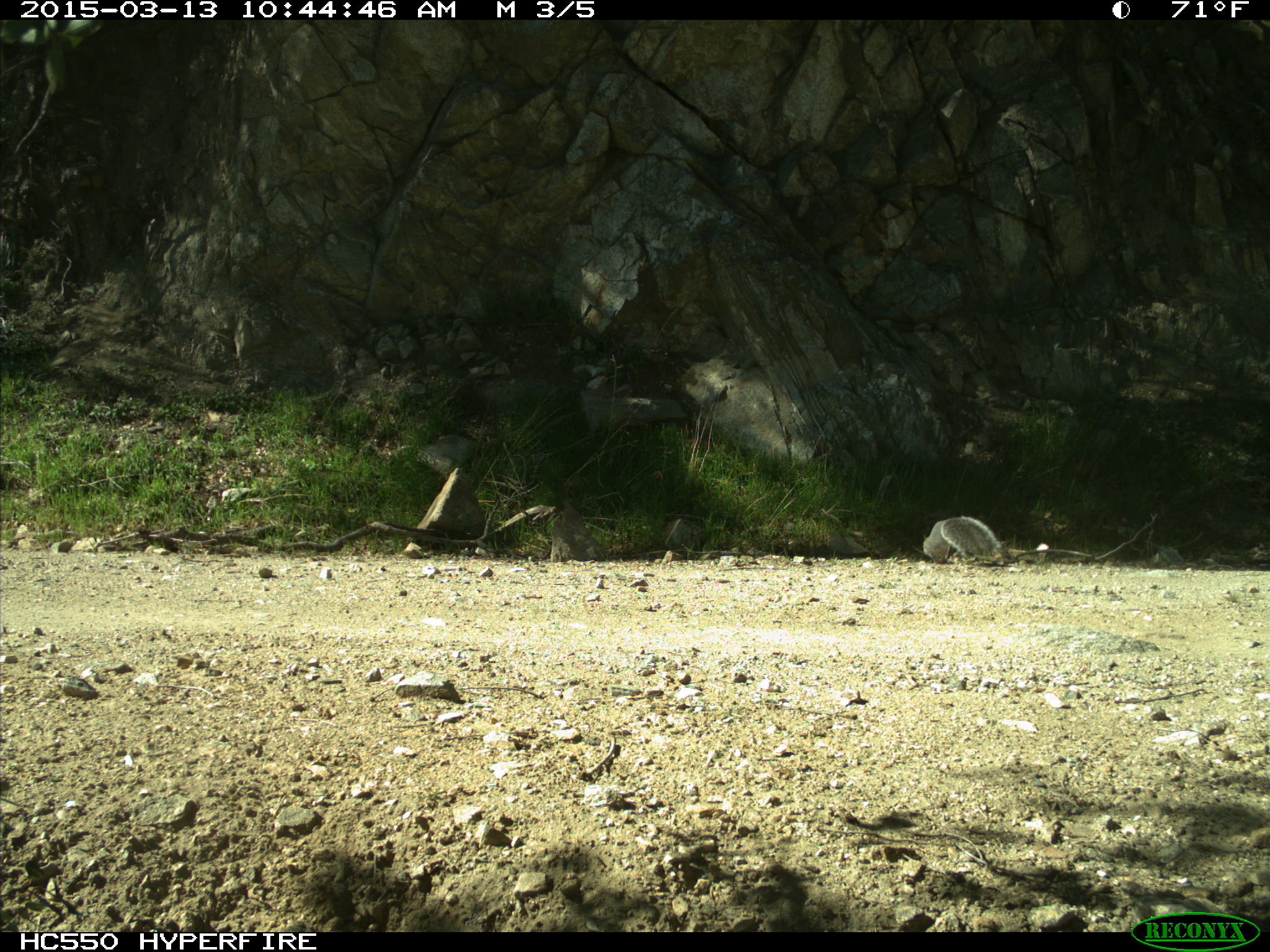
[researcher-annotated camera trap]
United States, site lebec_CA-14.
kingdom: Animalia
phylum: Chordata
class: Mammalia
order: Rodentia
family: Sciuridae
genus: Sciurus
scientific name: Sciurus carolinensis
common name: eastern gray squirrel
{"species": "Sciurus carolinensis (eastern gray squirrel)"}